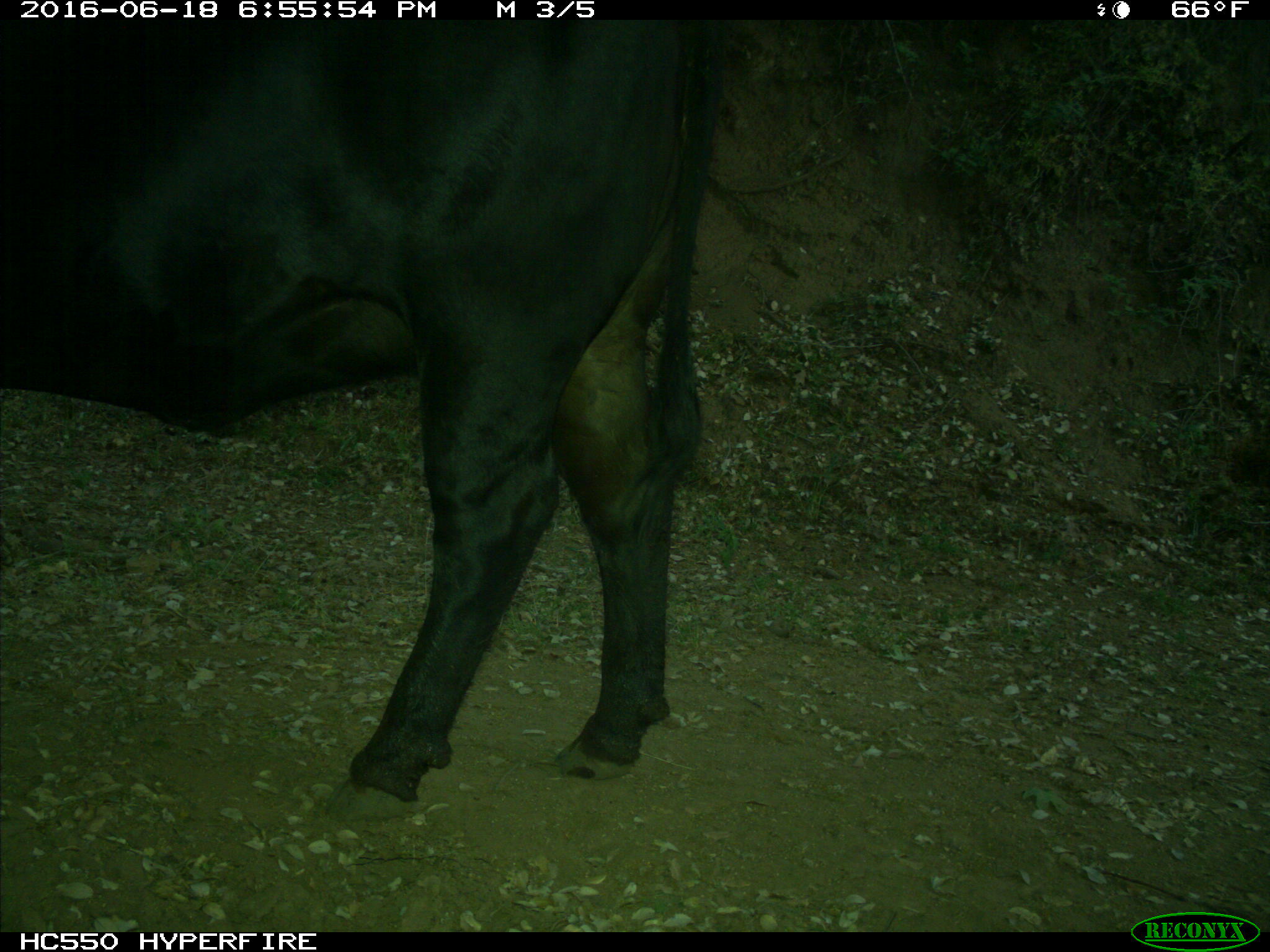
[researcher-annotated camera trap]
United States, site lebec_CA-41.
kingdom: Animalia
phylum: Chordata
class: Mammalia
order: Artiodactyla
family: Bovidae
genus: Bos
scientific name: Bos taurus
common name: domestic cow